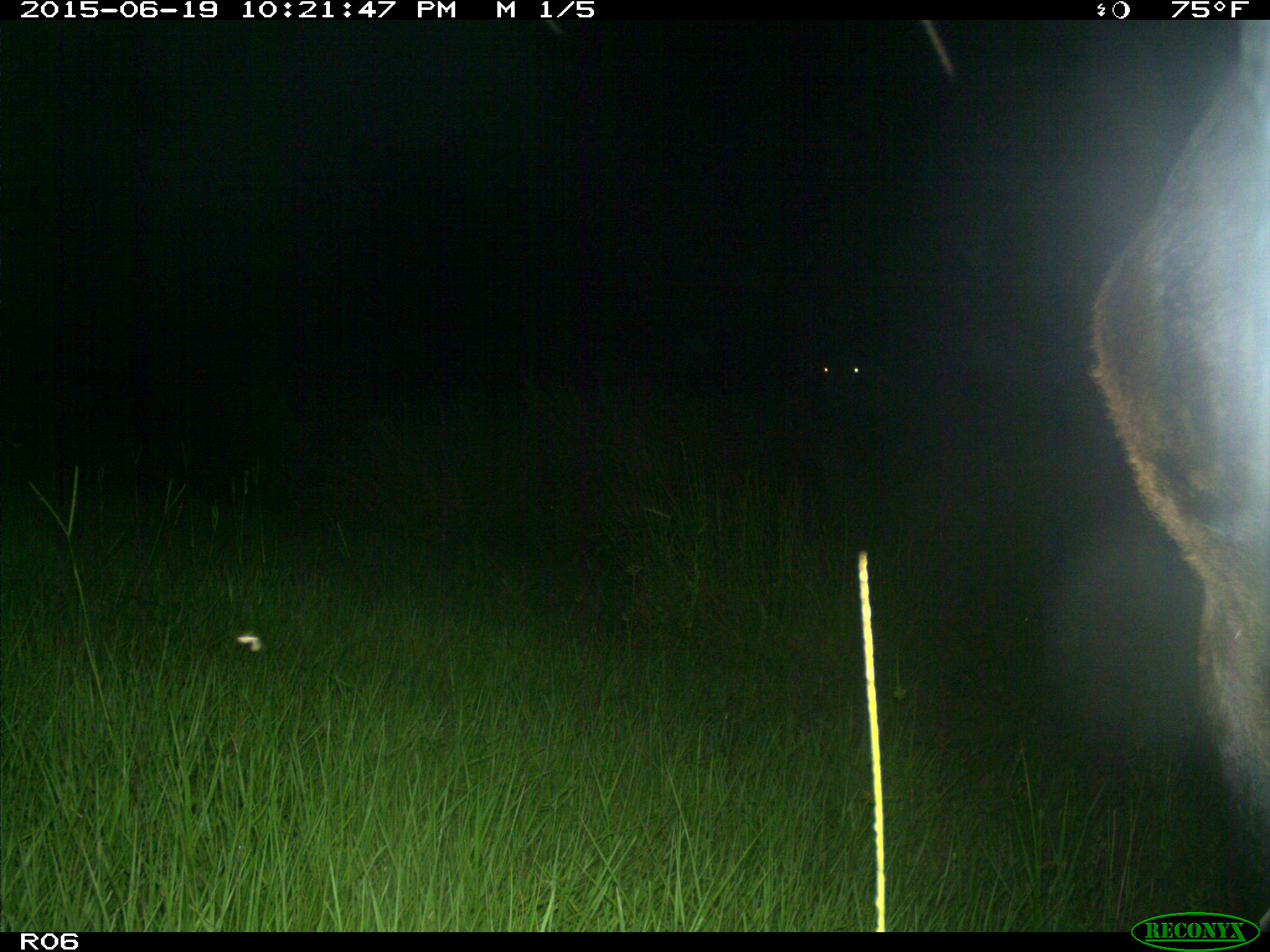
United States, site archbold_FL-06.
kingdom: Animalia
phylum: Chordata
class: Mammalia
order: Artiodactyla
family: Bovidae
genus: Bos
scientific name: Bos taurus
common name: domestic cow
Bos taurus (domestic cow).